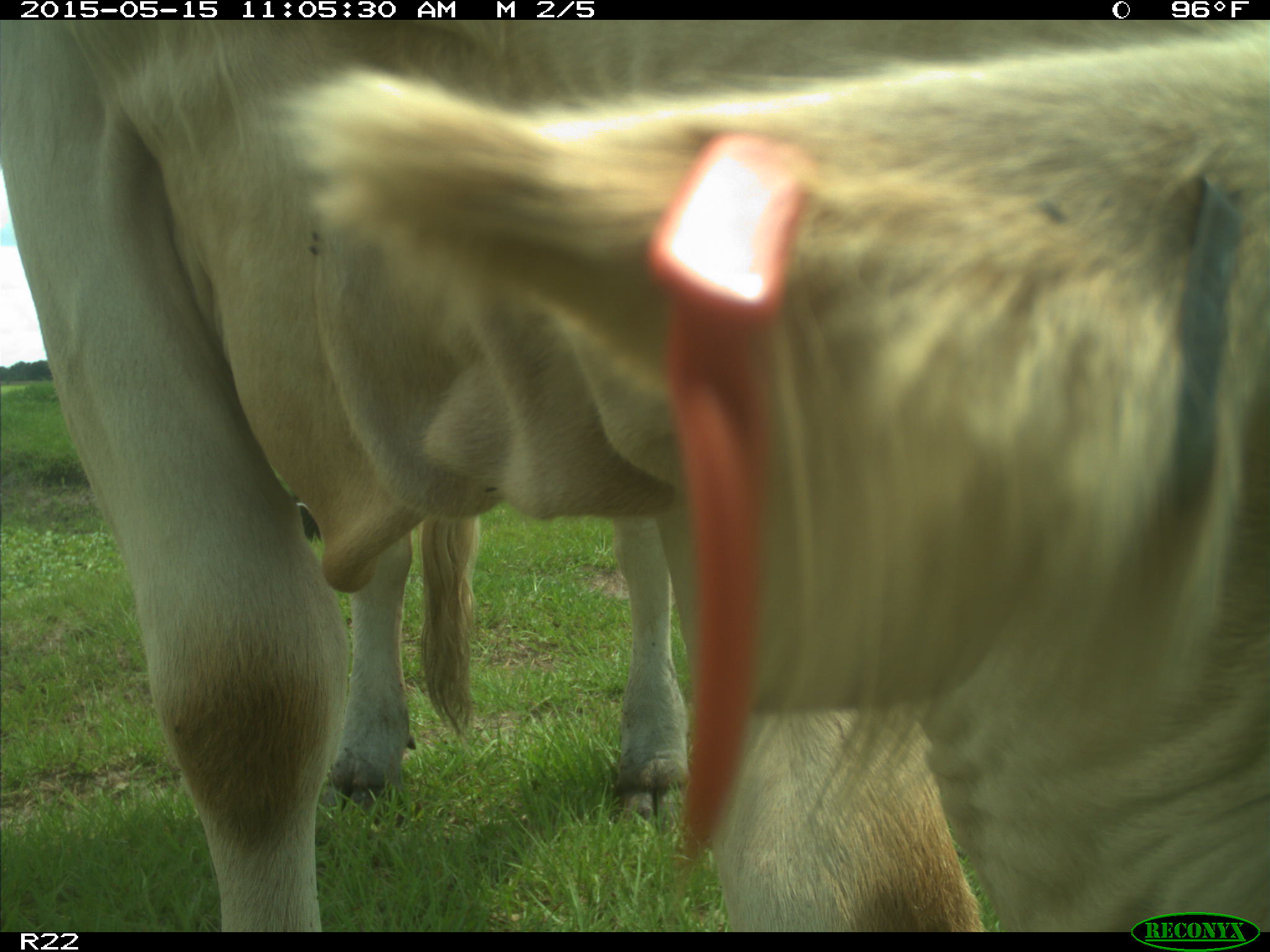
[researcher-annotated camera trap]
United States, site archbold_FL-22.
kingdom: Animalia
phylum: Chordata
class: Mammalia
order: Artiodactyla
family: Bovidae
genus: Bos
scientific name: Bos taurus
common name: domestic cow